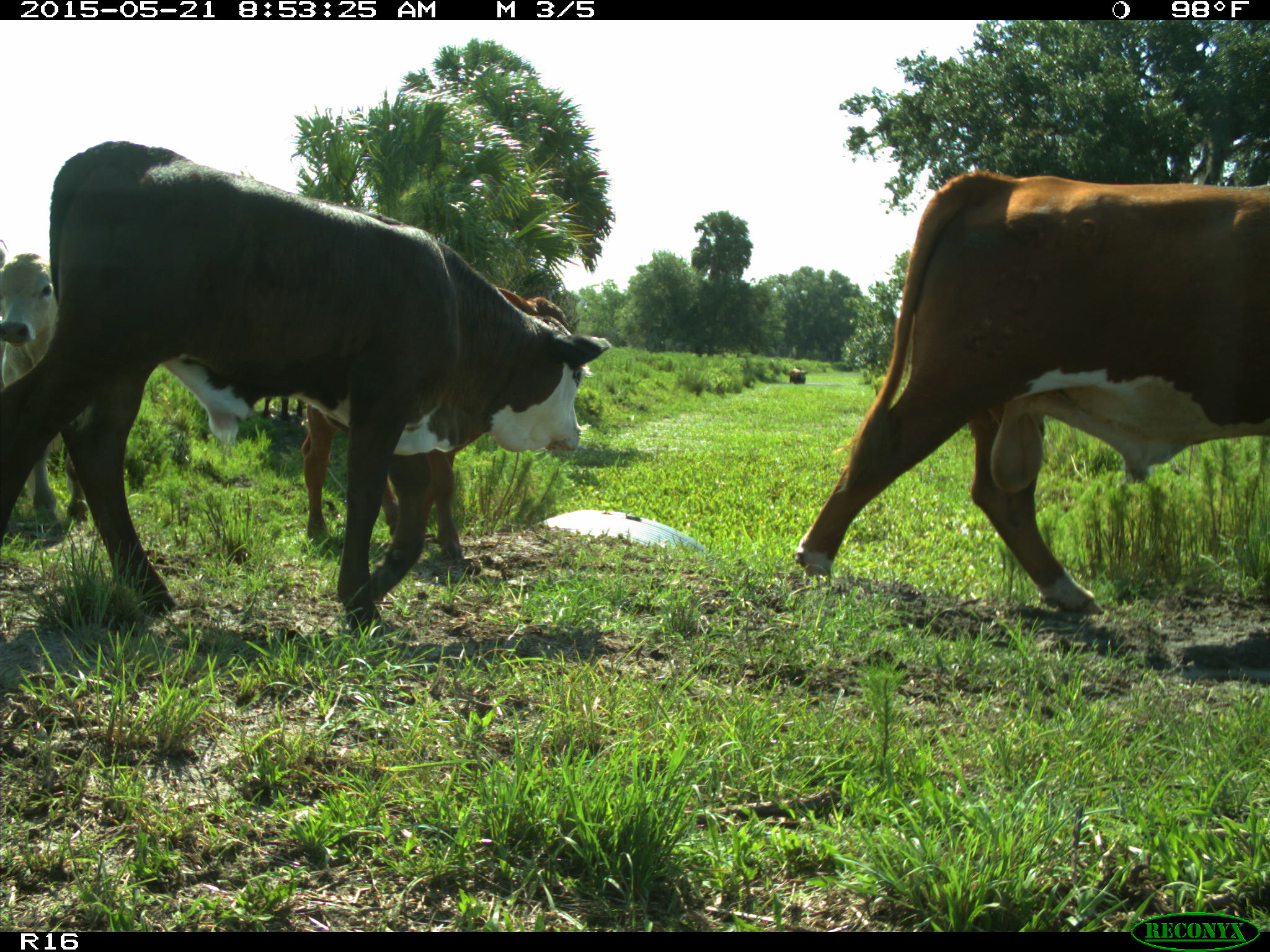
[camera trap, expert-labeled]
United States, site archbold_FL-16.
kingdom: Animalia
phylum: Chordata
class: Mammalia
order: Artiodactyla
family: Bovidae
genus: Bos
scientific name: Bos taurus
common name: domestic cow